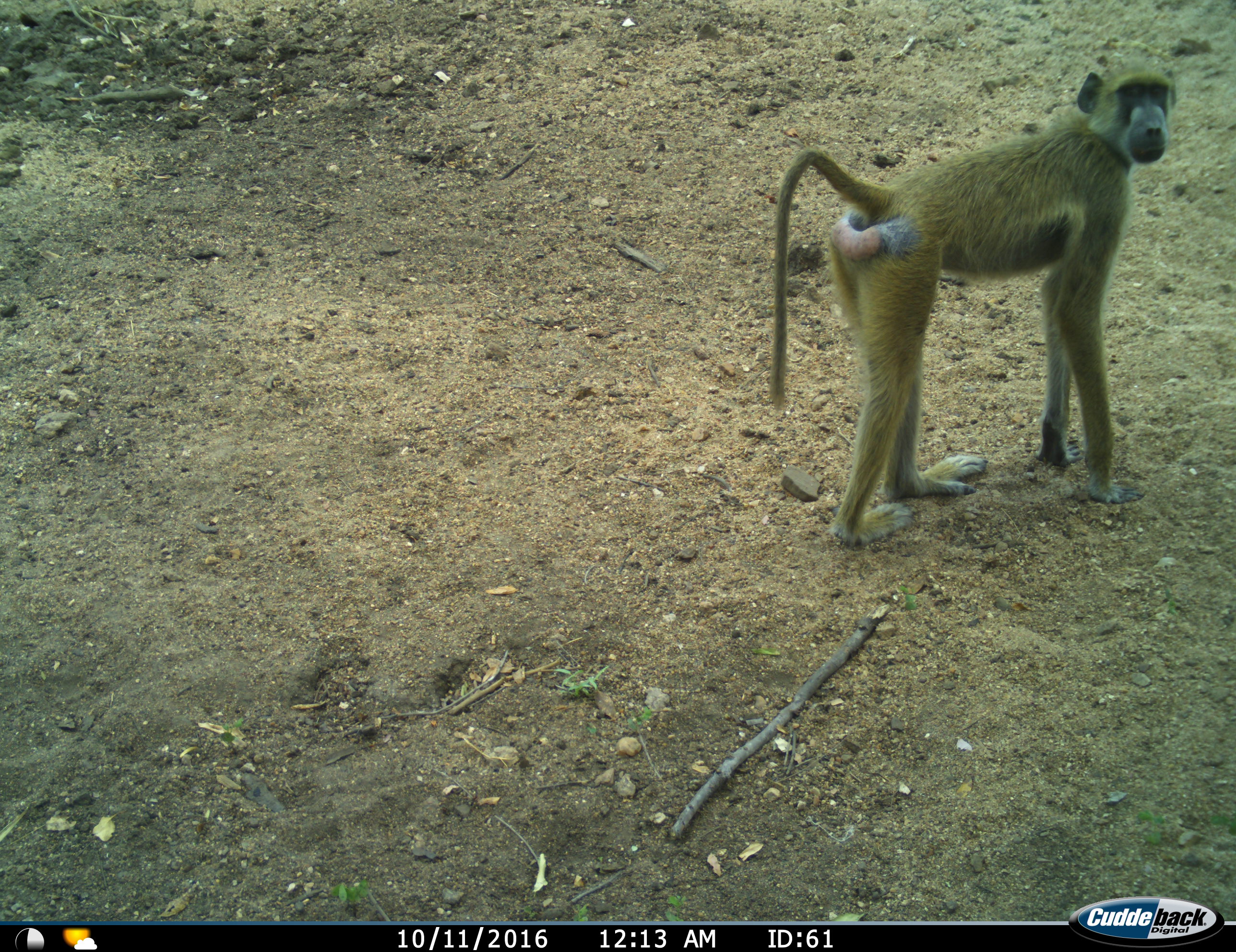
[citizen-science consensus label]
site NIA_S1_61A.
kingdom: Animalia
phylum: Chordata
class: Mammalia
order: Primates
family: Cercopithecidae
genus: Papio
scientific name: Papio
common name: baboon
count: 1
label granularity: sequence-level